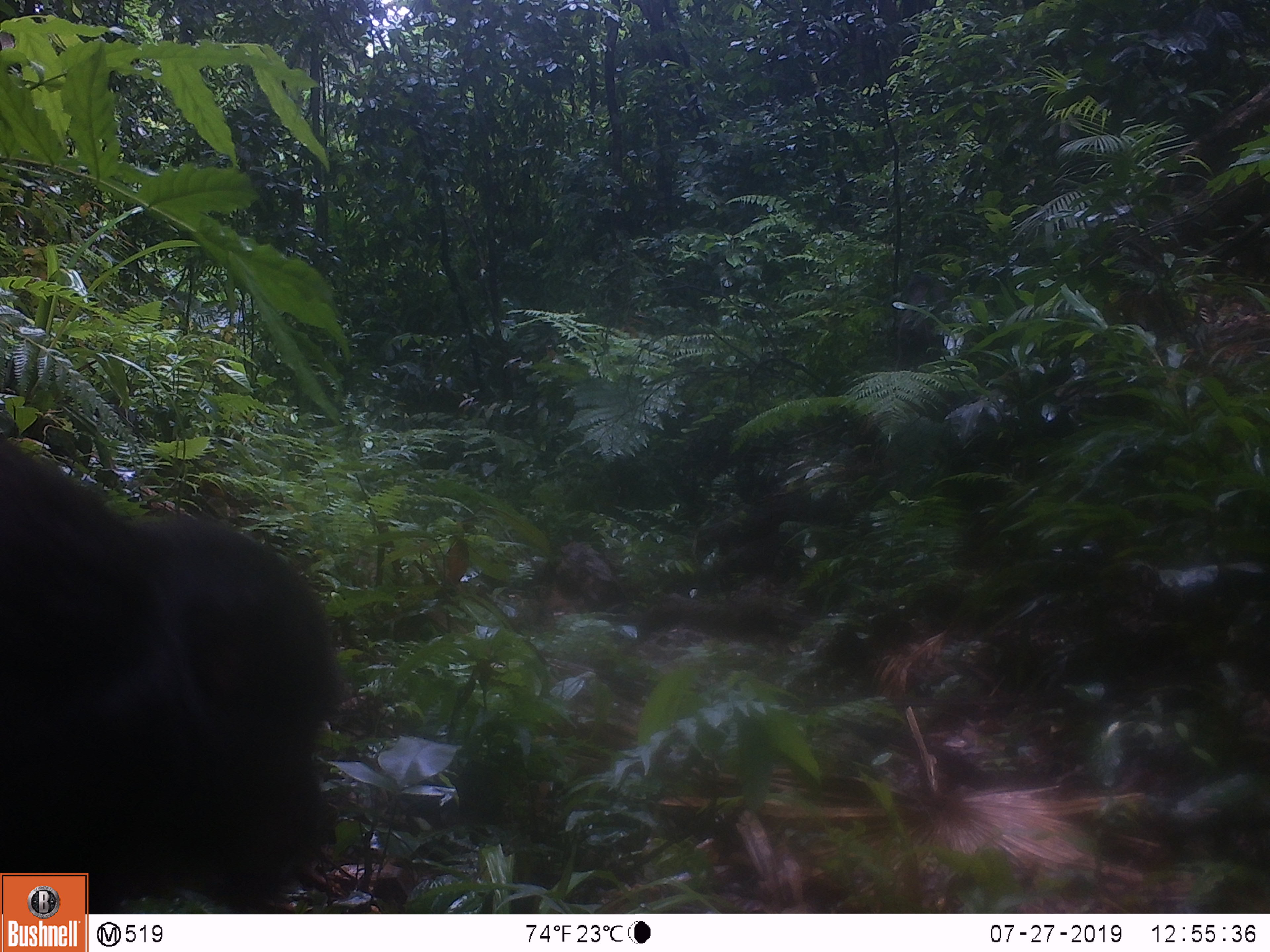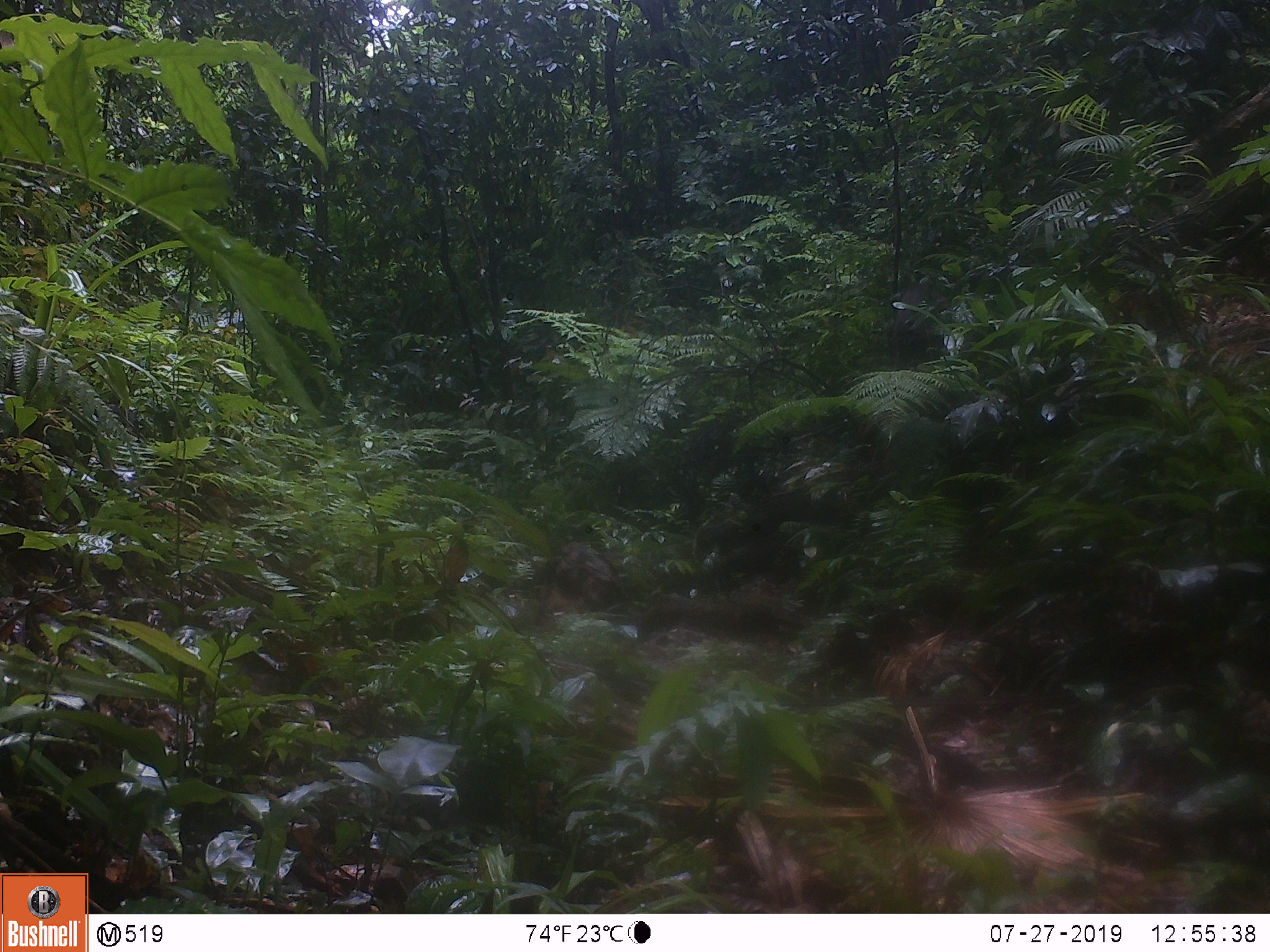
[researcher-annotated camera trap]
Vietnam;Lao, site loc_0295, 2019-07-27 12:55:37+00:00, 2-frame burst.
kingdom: Animalia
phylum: Chordata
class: Mammalia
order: Primates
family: Cercopithecidae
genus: Macaca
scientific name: Macaca arctoides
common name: stump-tailed macaque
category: stump tailed macaque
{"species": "stump tailed macaque (stump-tailed macaque) (Macaca arctoides)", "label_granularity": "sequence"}